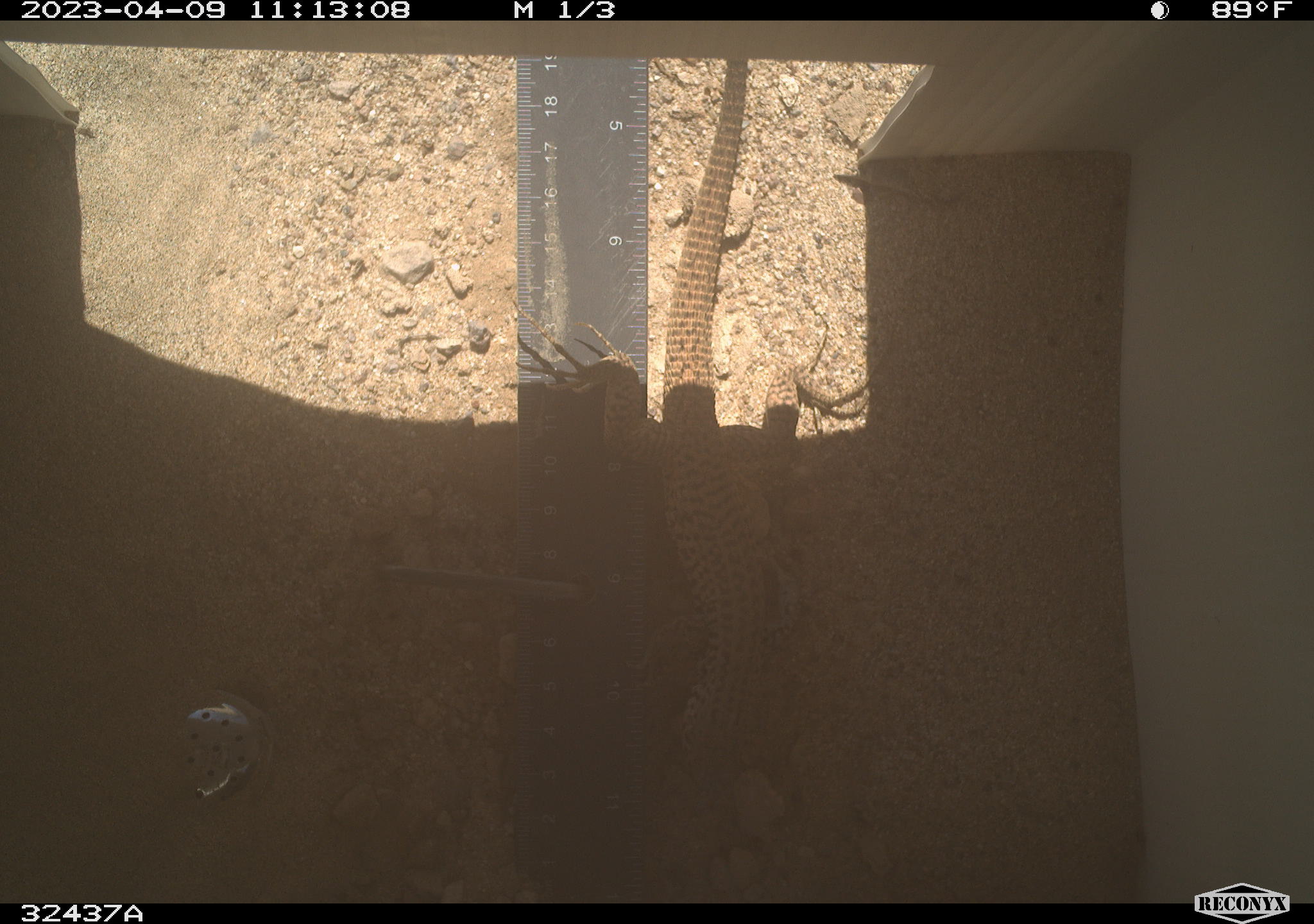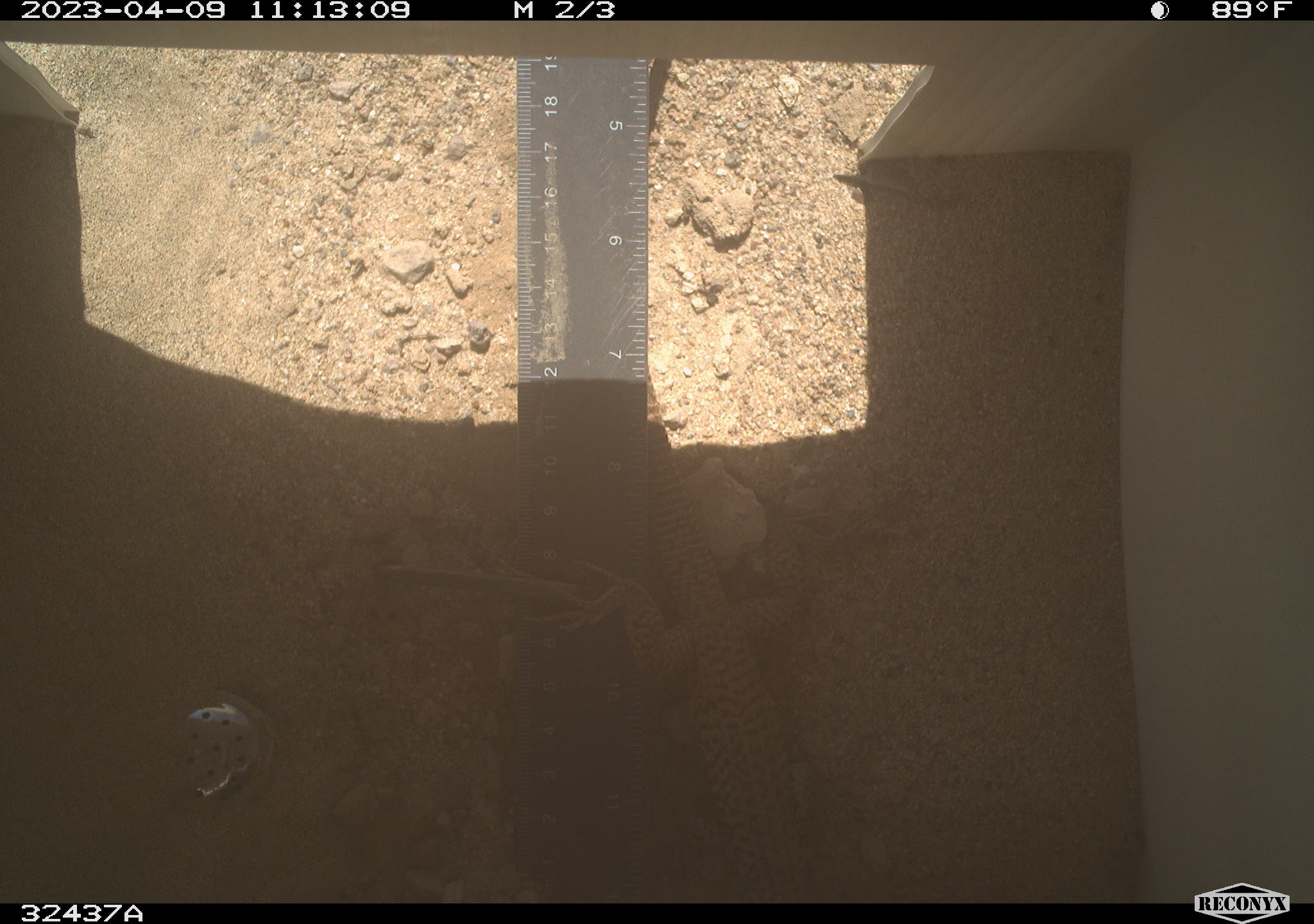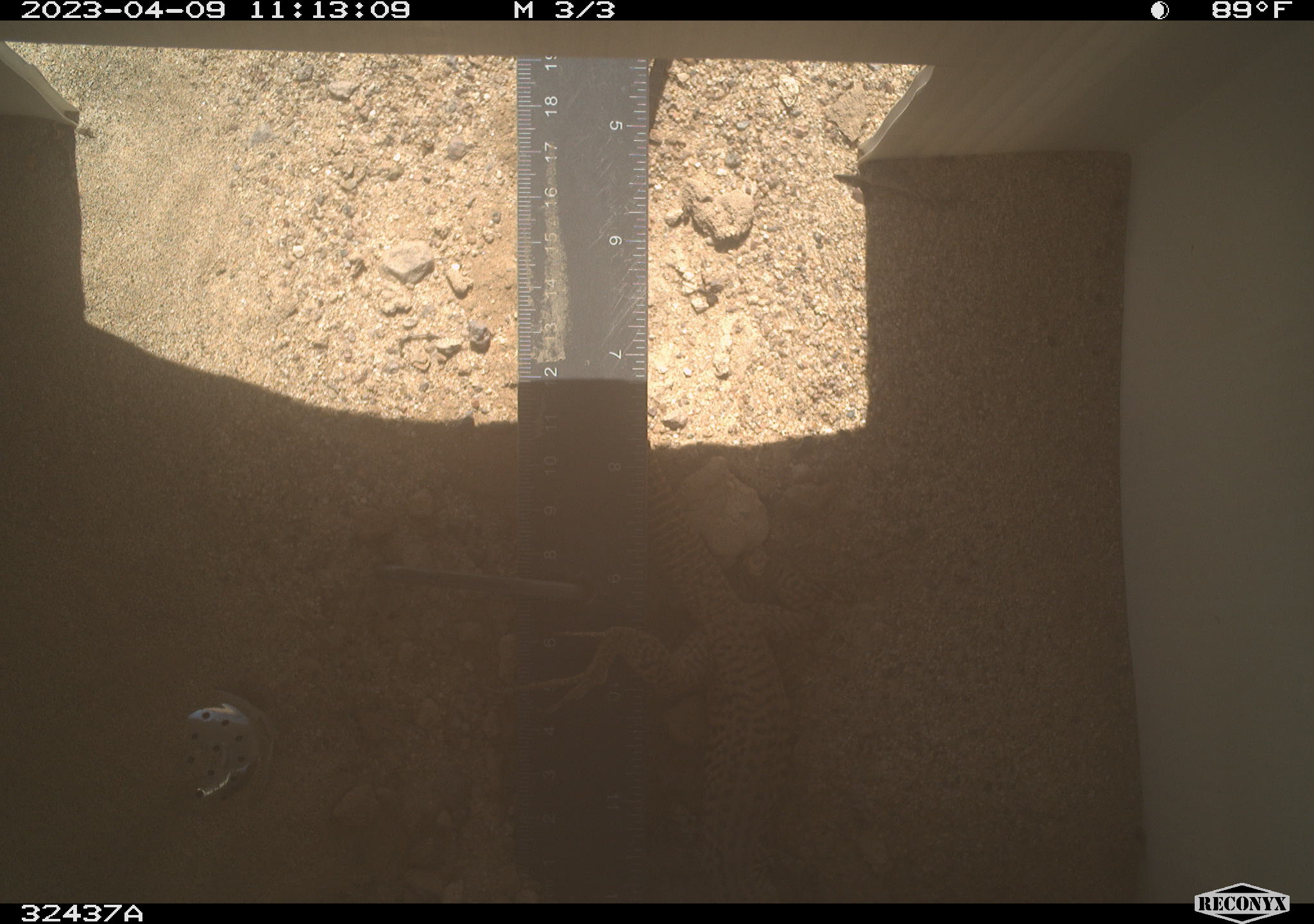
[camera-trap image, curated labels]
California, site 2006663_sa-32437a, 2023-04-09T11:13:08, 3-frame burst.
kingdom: Animalia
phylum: Chordata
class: Reptilia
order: Squamata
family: Teiidae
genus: Aspidoscelis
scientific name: Aspidoscelis tigris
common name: western whiptail